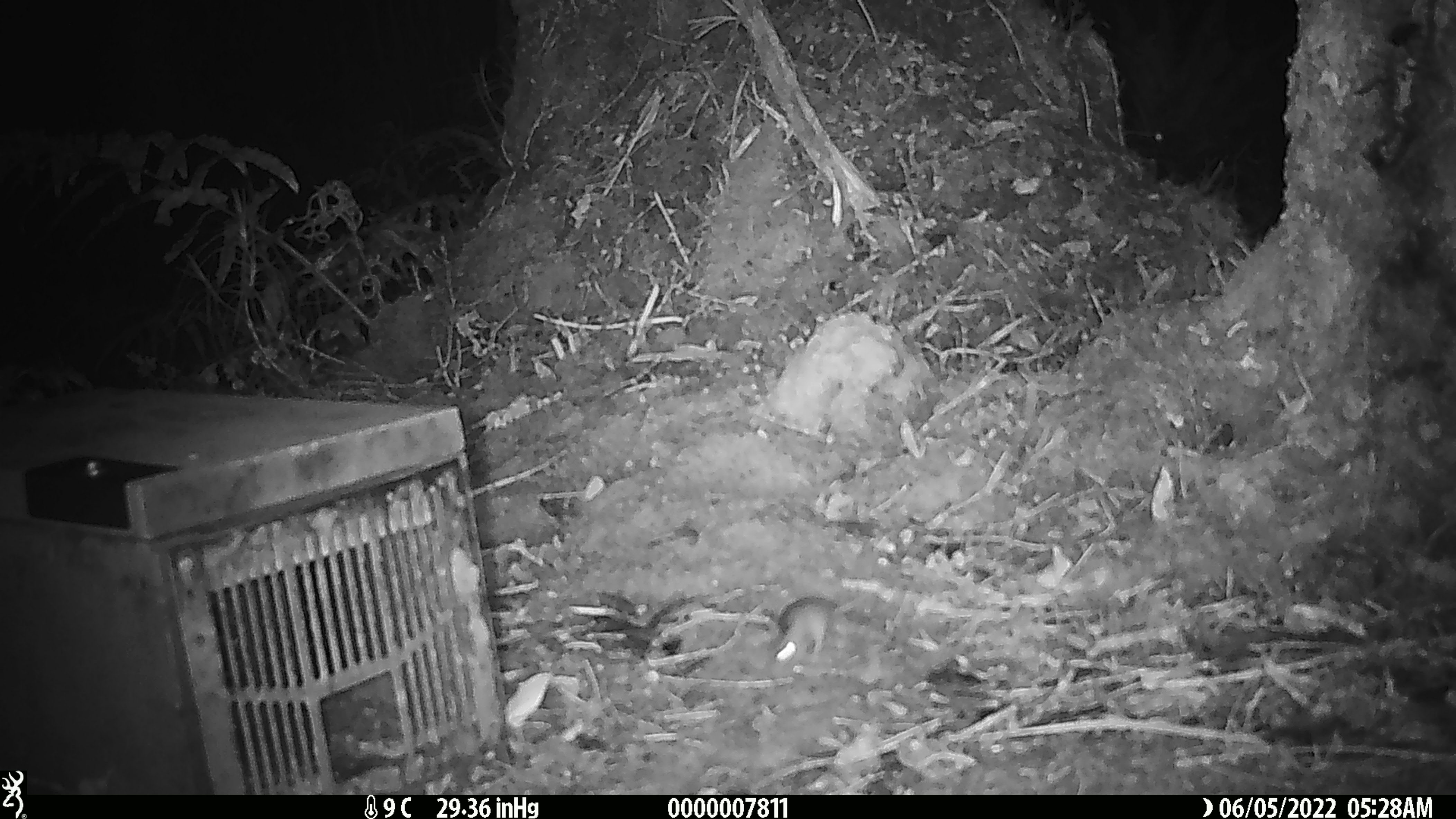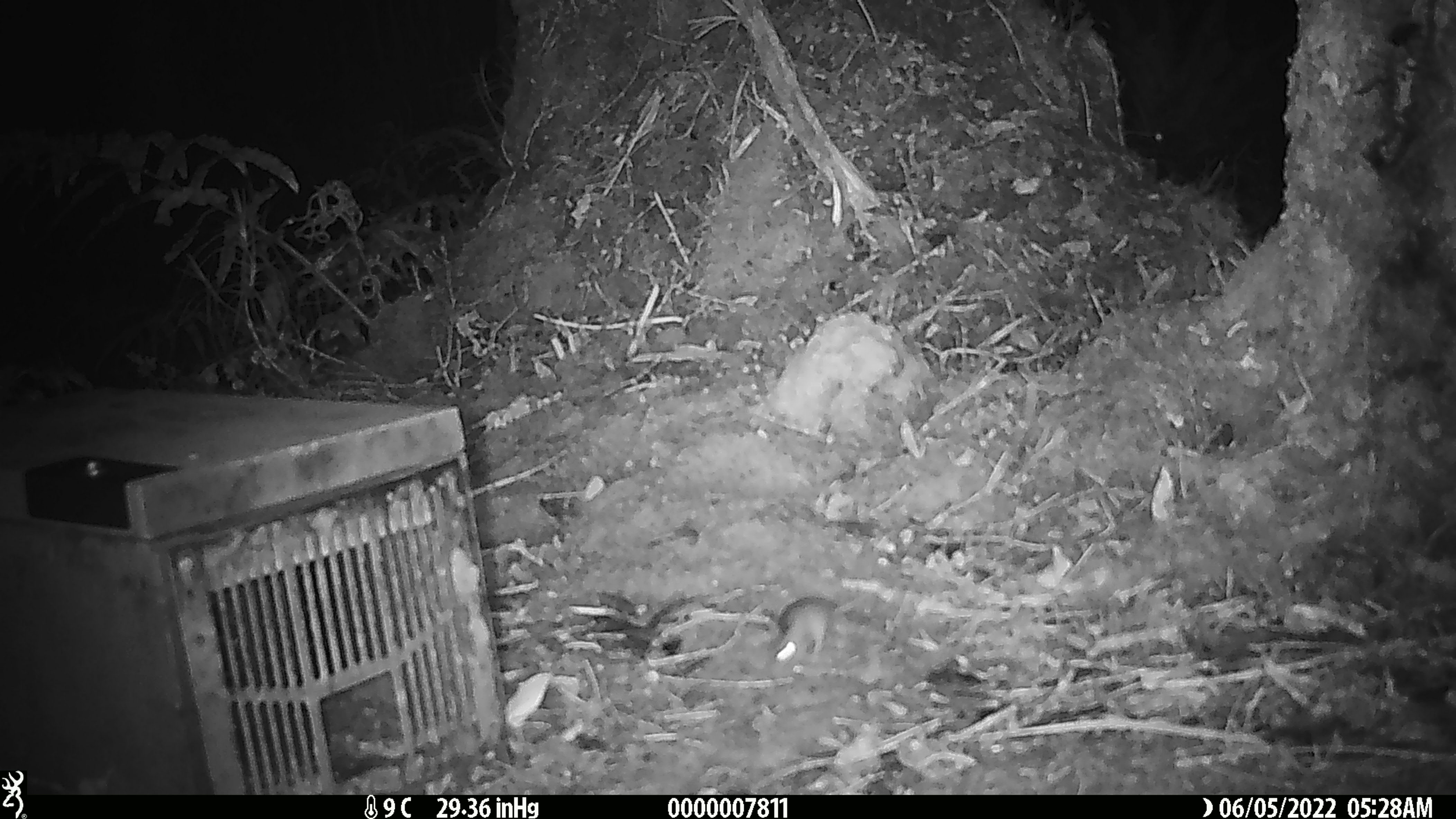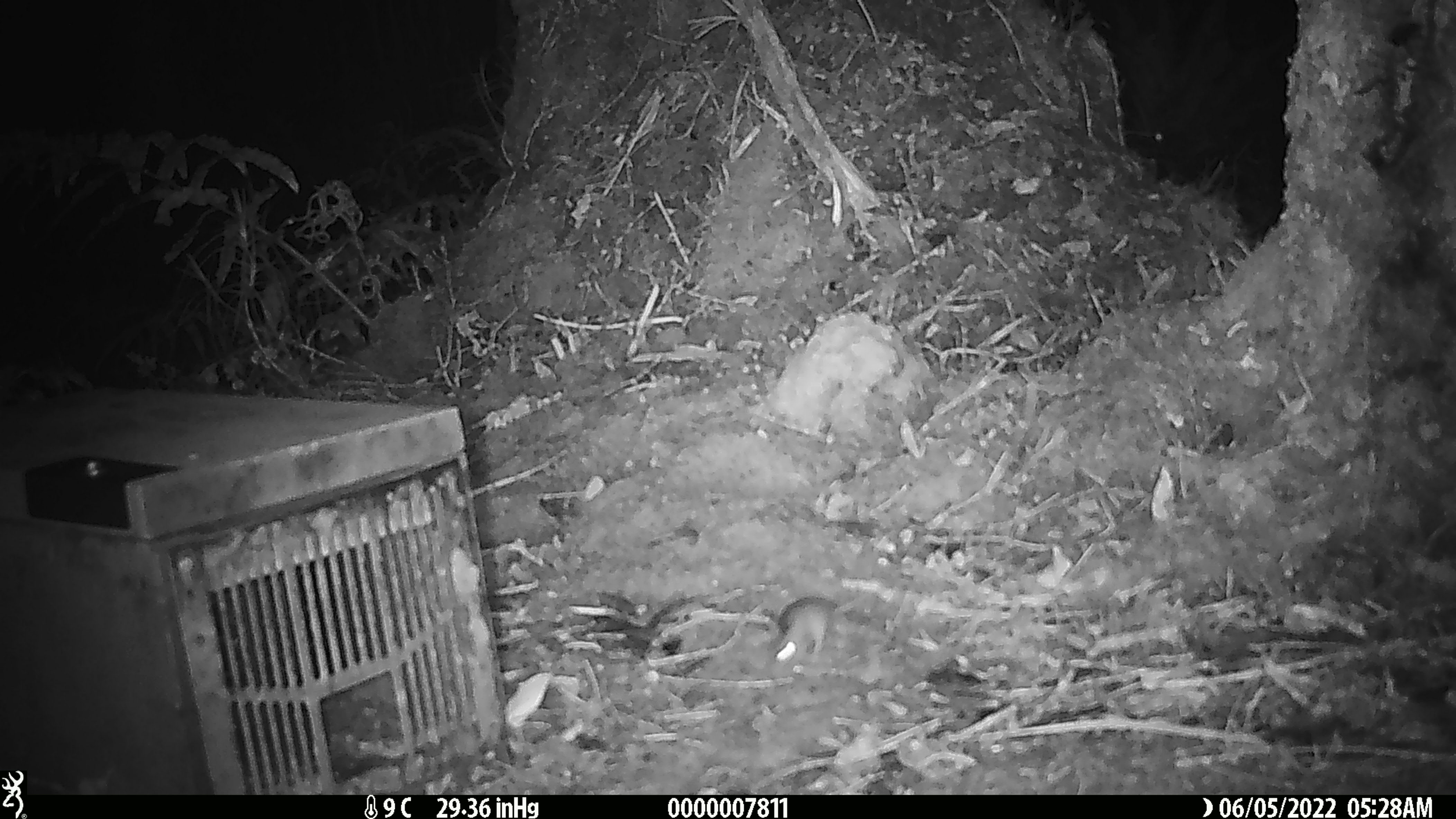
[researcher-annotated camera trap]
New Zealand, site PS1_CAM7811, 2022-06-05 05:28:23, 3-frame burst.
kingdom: Animalia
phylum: Chordata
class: Mammalia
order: Rodentia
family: Muridae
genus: Mus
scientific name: Mus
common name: mouse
Mouse (Mus).